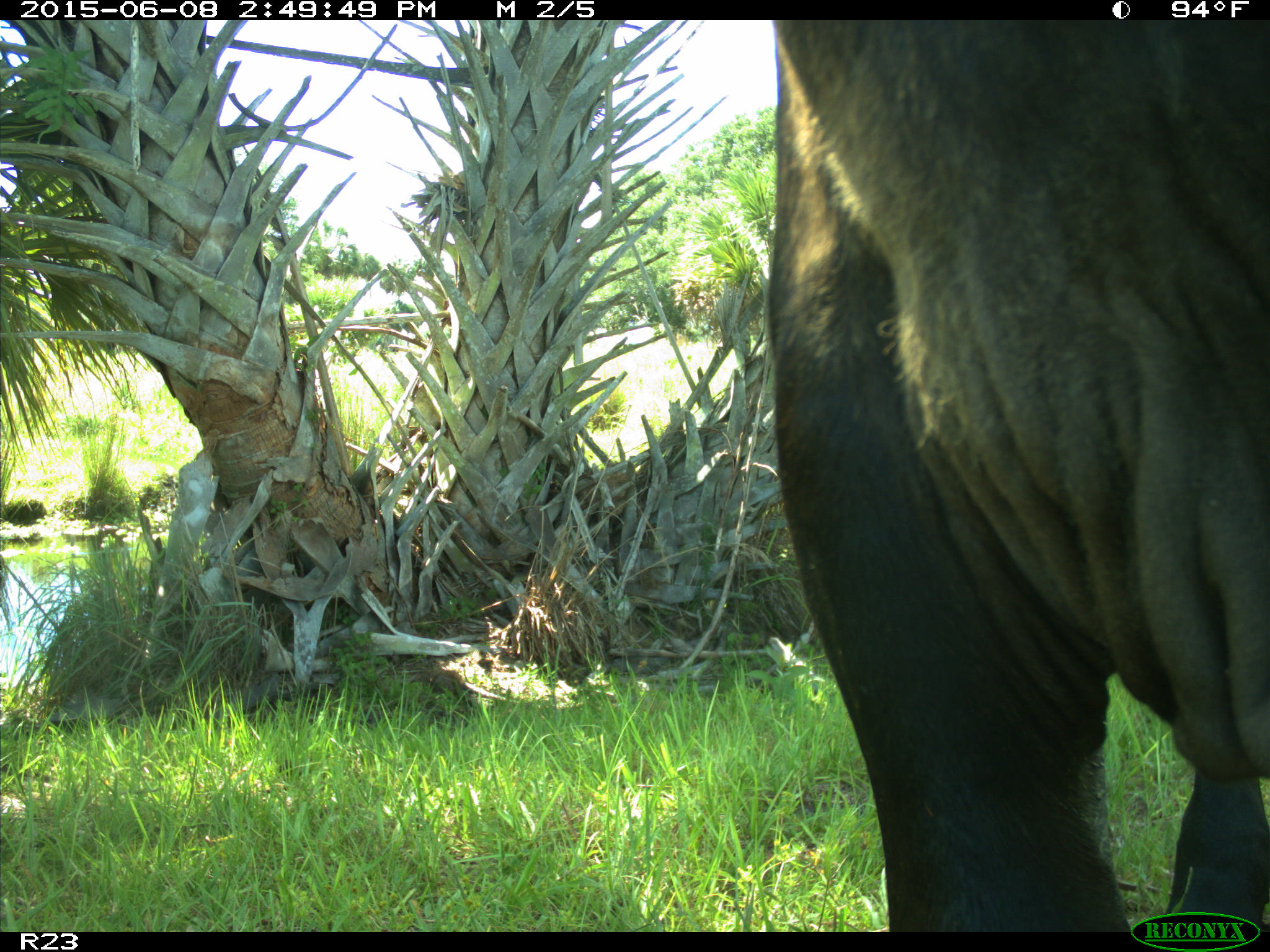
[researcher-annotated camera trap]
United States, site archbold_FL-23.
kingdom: Animalia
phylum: Chordata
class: Mammalia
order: Artiodactyla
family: Bovidae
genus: Bos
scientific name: Bos taurus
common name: domestic cow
Bos taurus (domestic cow).